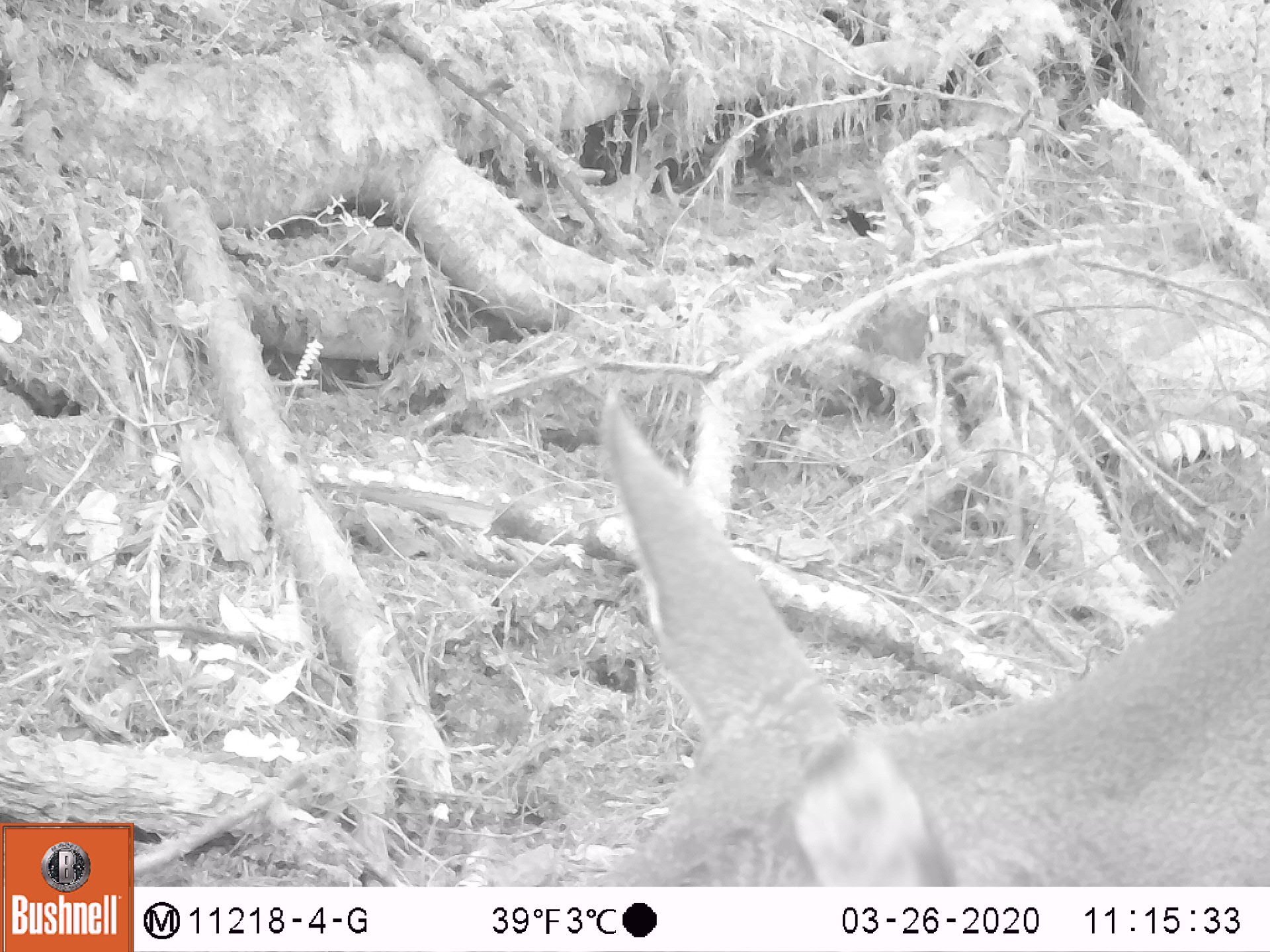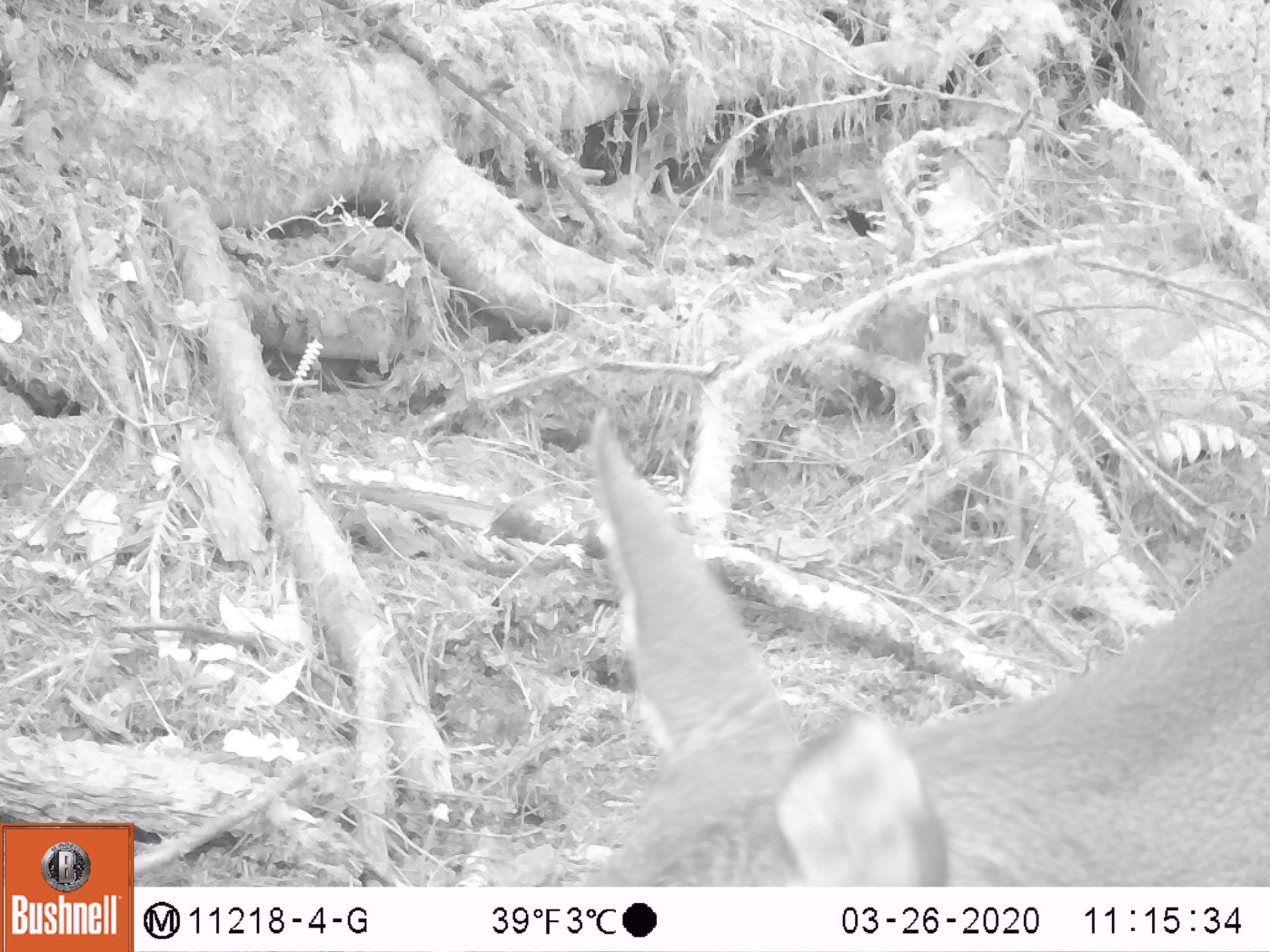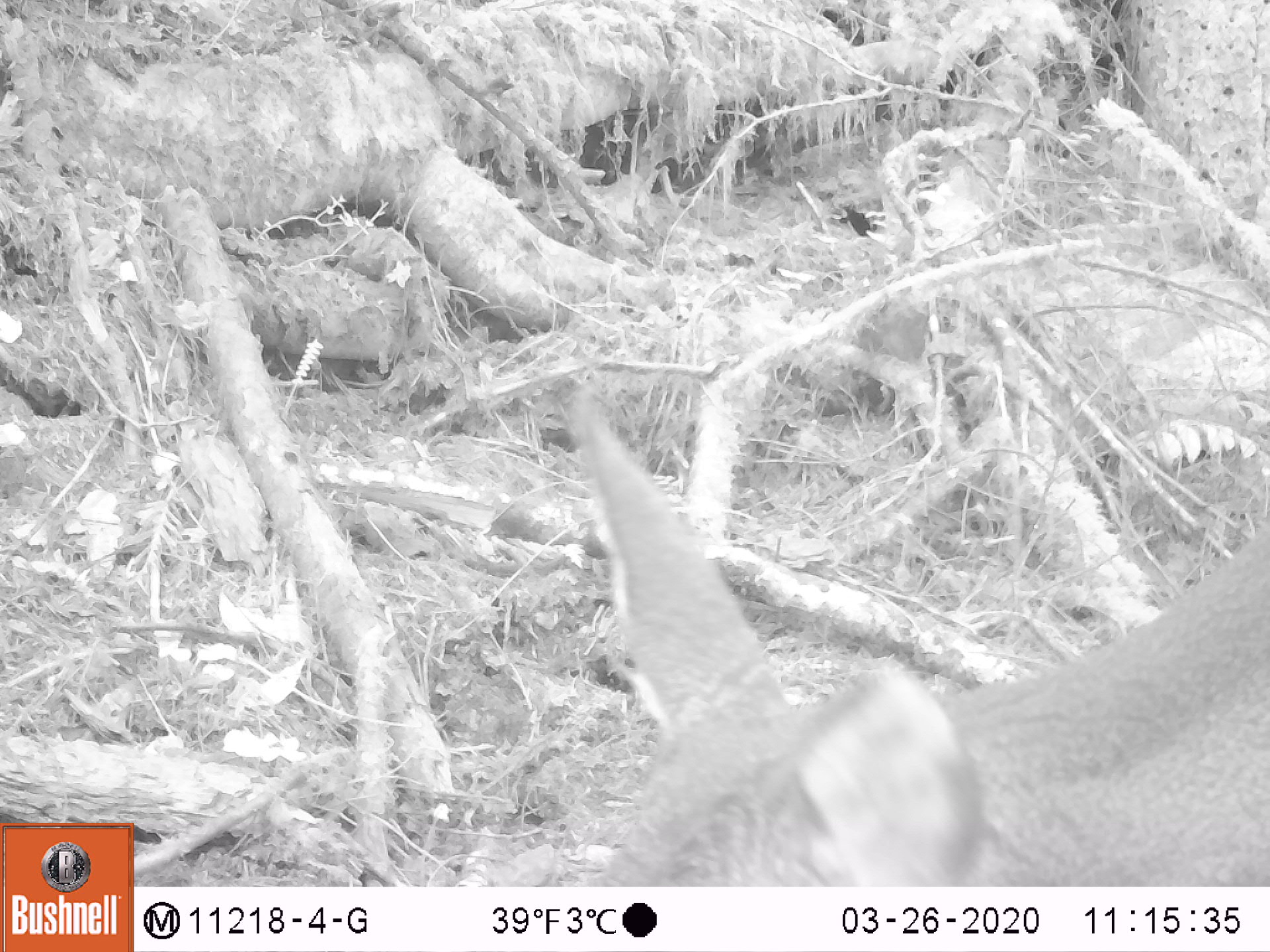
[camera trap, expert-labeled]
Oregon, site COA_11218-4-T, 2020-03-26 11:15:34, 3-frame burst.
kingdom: Animalia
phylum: Chordata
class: Mammalia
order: Artiodactyla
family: Cervidae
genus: Odocoileus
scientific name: Odocoileus hemionus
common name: black-tailed deer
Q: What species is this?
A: Black-tailed deer (Odocoileus hemionus).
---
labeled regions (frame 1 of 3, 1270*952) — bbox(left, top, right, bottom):
black-tailed deer: bbox(576, 377, 1266, 884)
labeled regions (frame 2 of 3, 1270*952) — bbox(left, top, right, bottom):
black-tailed deer: bbox(567, 399, 1266, 882)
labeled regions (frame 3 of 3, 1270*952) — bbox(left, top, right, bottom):
black-tailed deer: bbox(554, 386, 1264, 880)